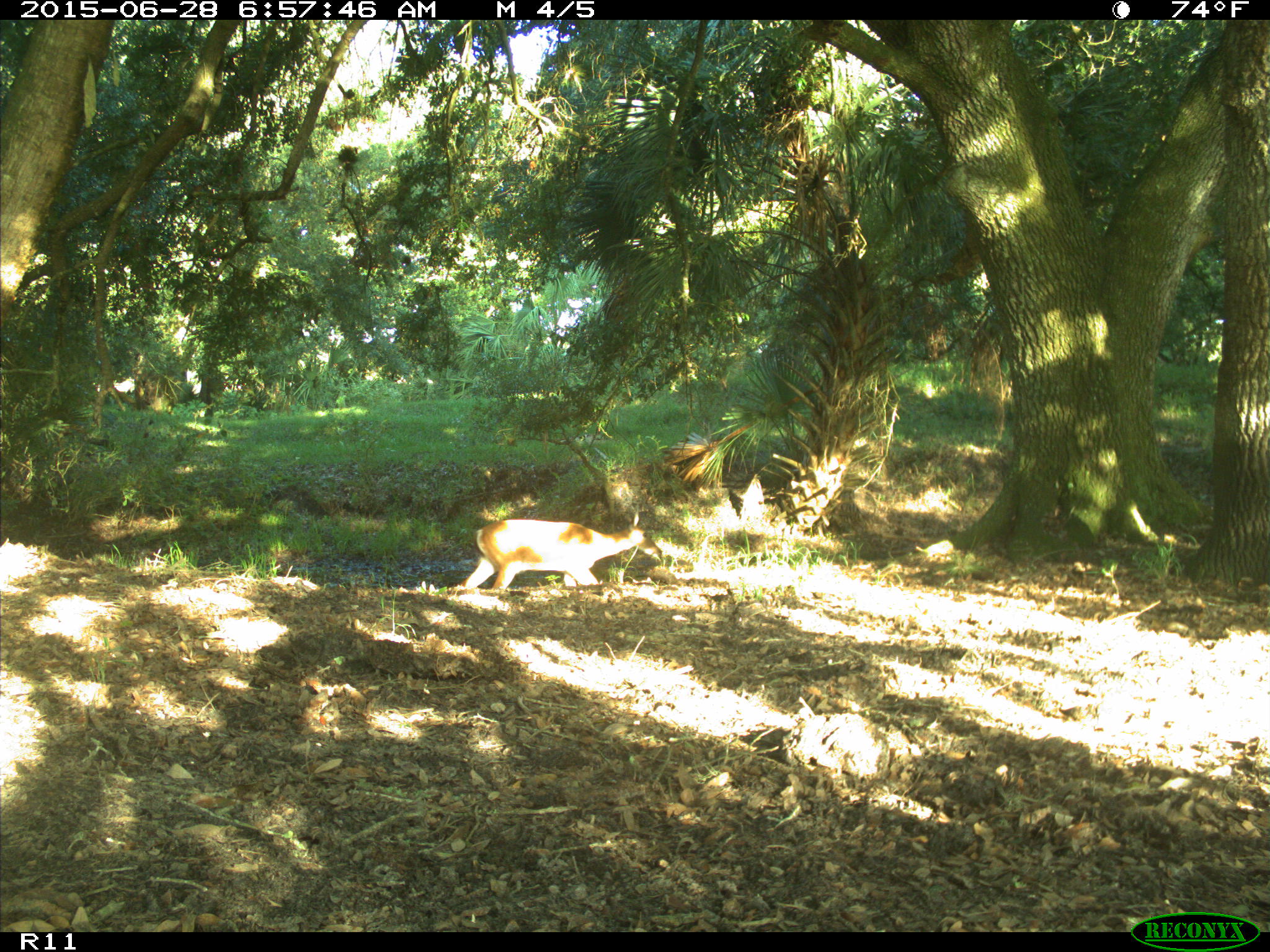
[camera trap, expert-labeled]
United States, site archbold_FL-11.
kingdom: Animalia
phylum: Chordata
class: Mammalia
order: Artiodactyla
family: Cervidae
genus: Odocoileus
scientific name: Odocoileus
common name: deer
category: unidentified deer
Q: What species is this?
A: Unidentified deer (deer) (Odocoileus).